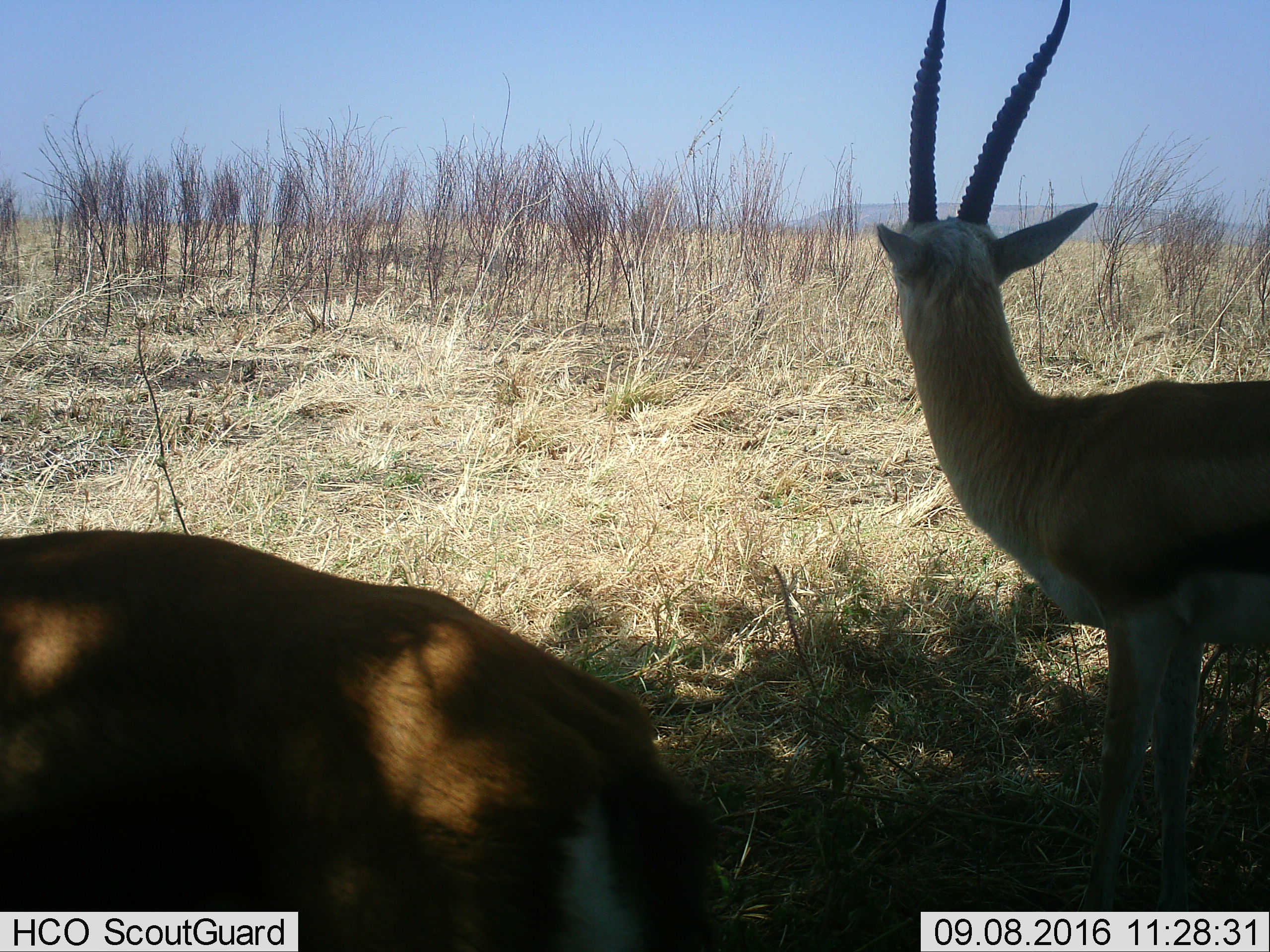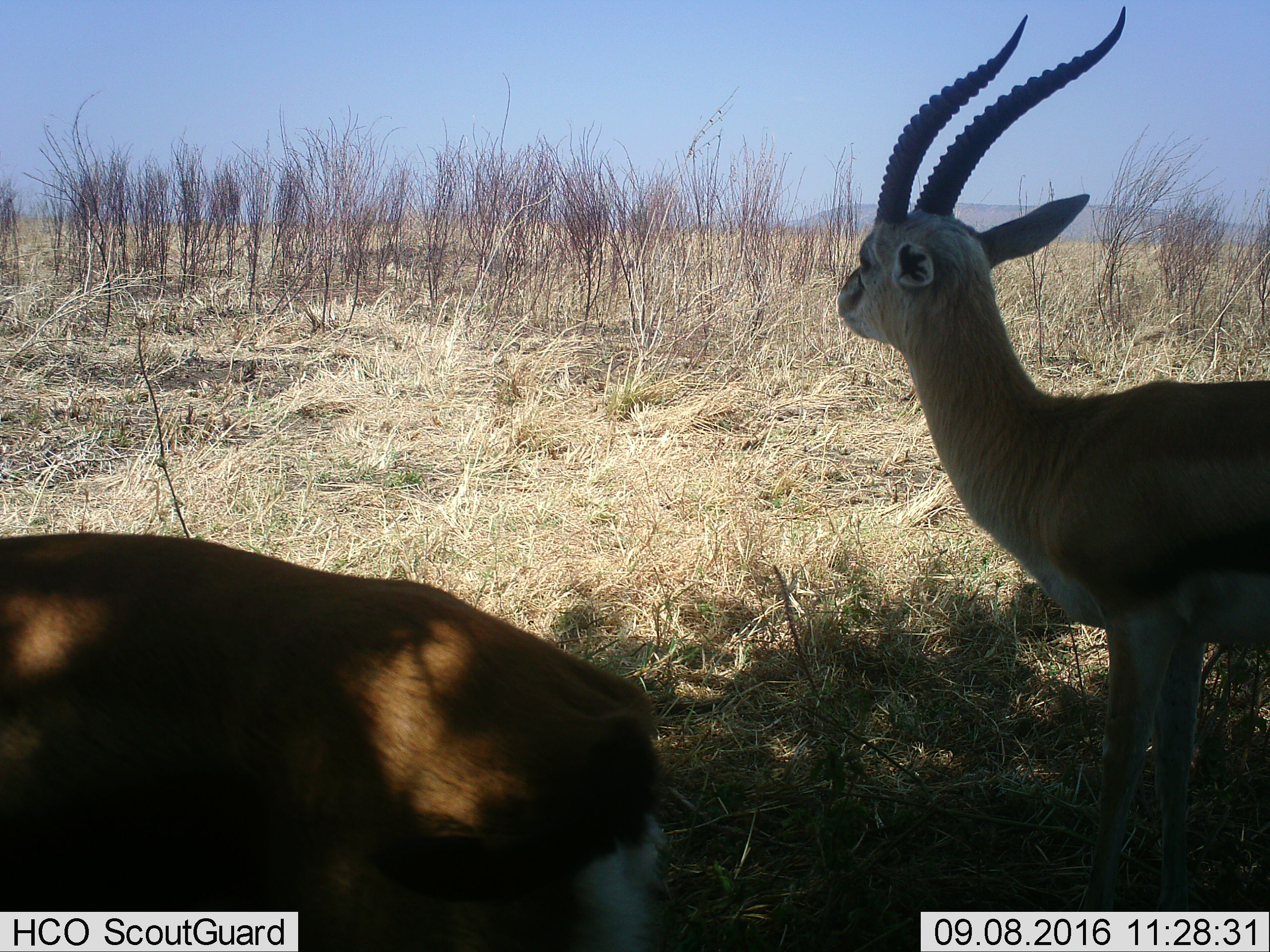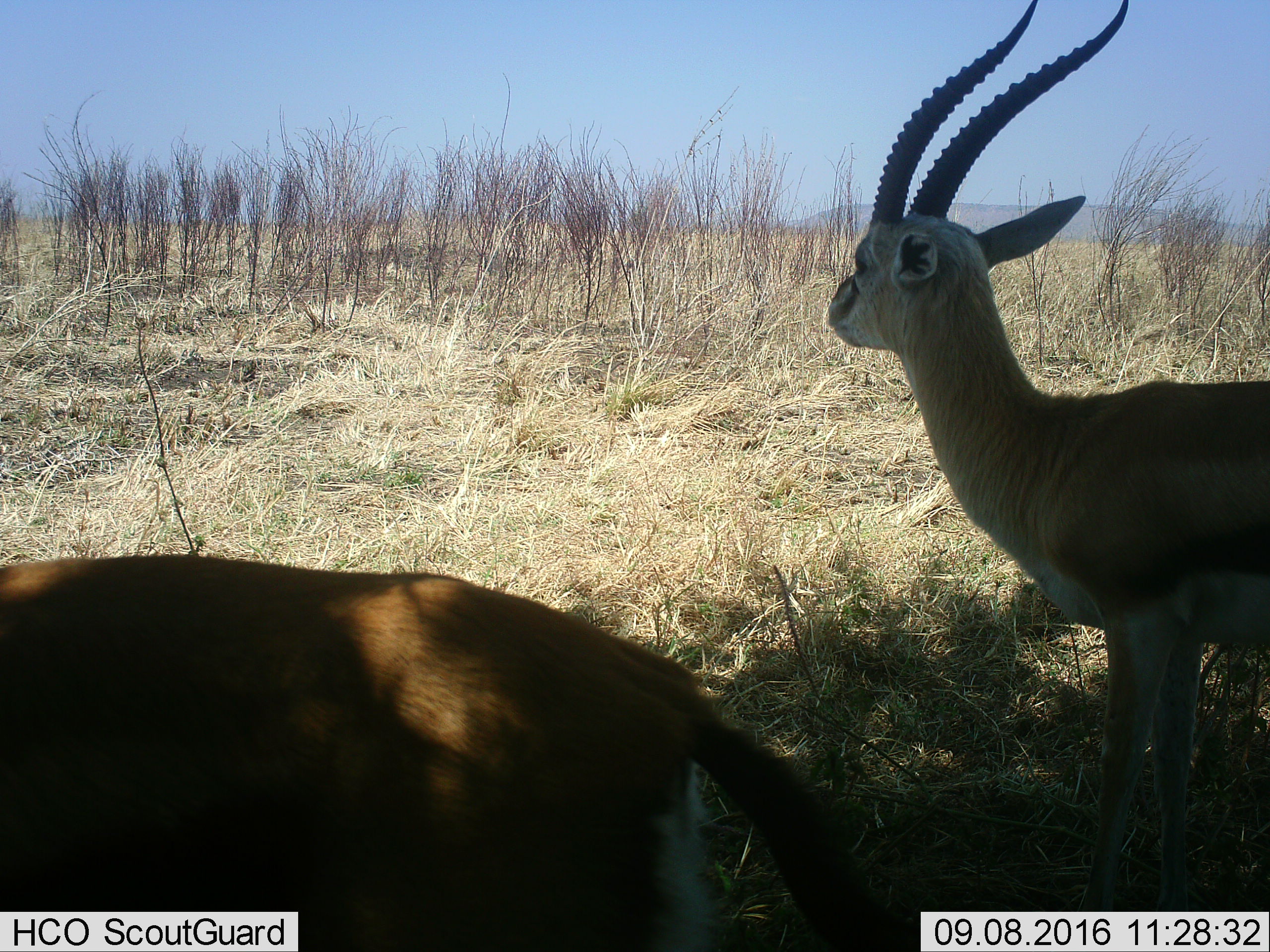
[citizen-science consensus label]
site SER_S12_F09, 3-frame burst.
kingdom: Animalia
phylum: Chordata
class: Mammalia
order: Artiodactyla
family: Bovidae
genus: Eudorcas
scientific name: Eudorcas thomsonii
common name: thomson's gazelle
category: gazellethomsons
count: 2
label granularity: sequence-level